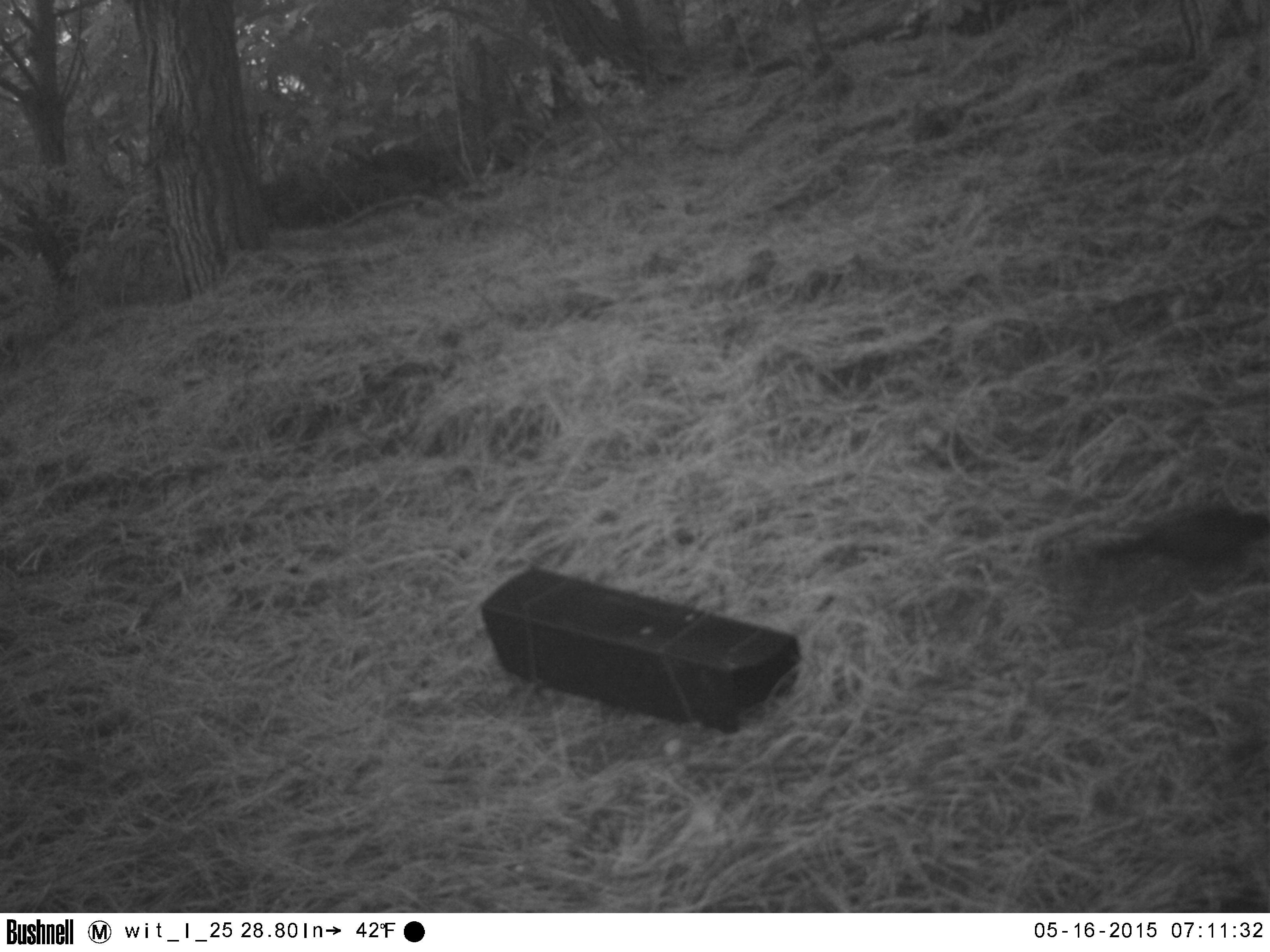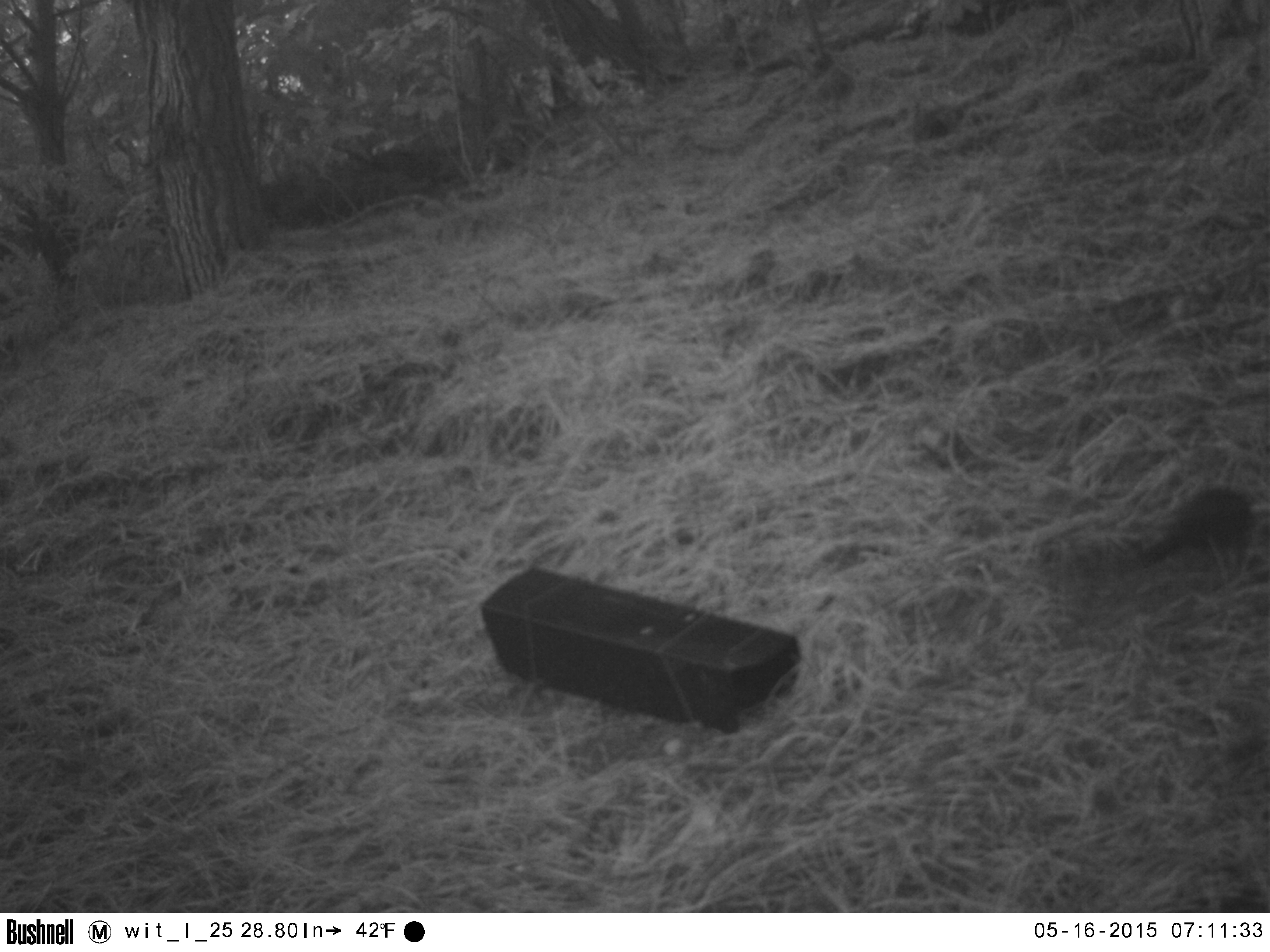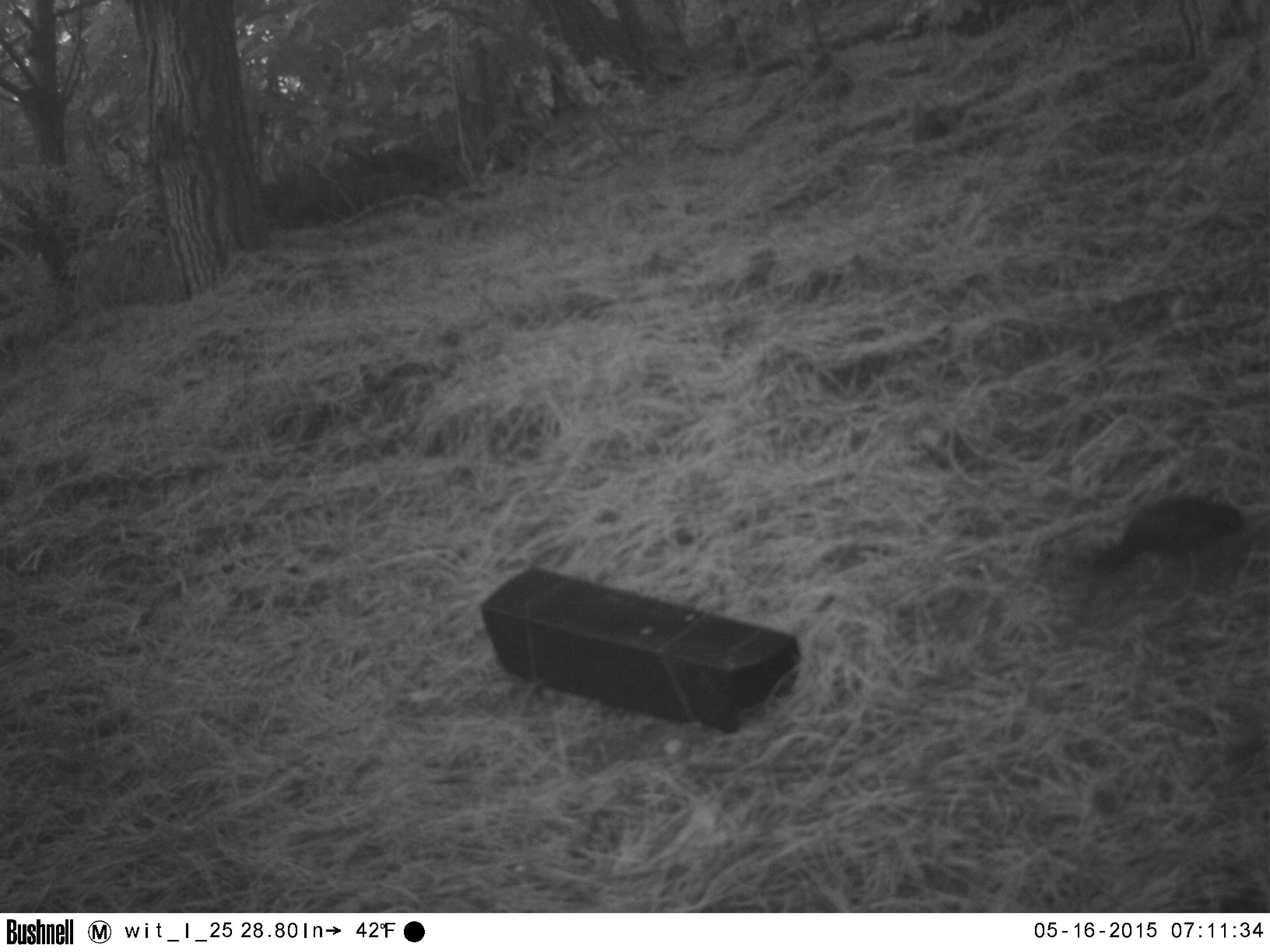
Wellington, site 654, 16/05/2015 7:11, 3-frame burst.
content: unidentified animal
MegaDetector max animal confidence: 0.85